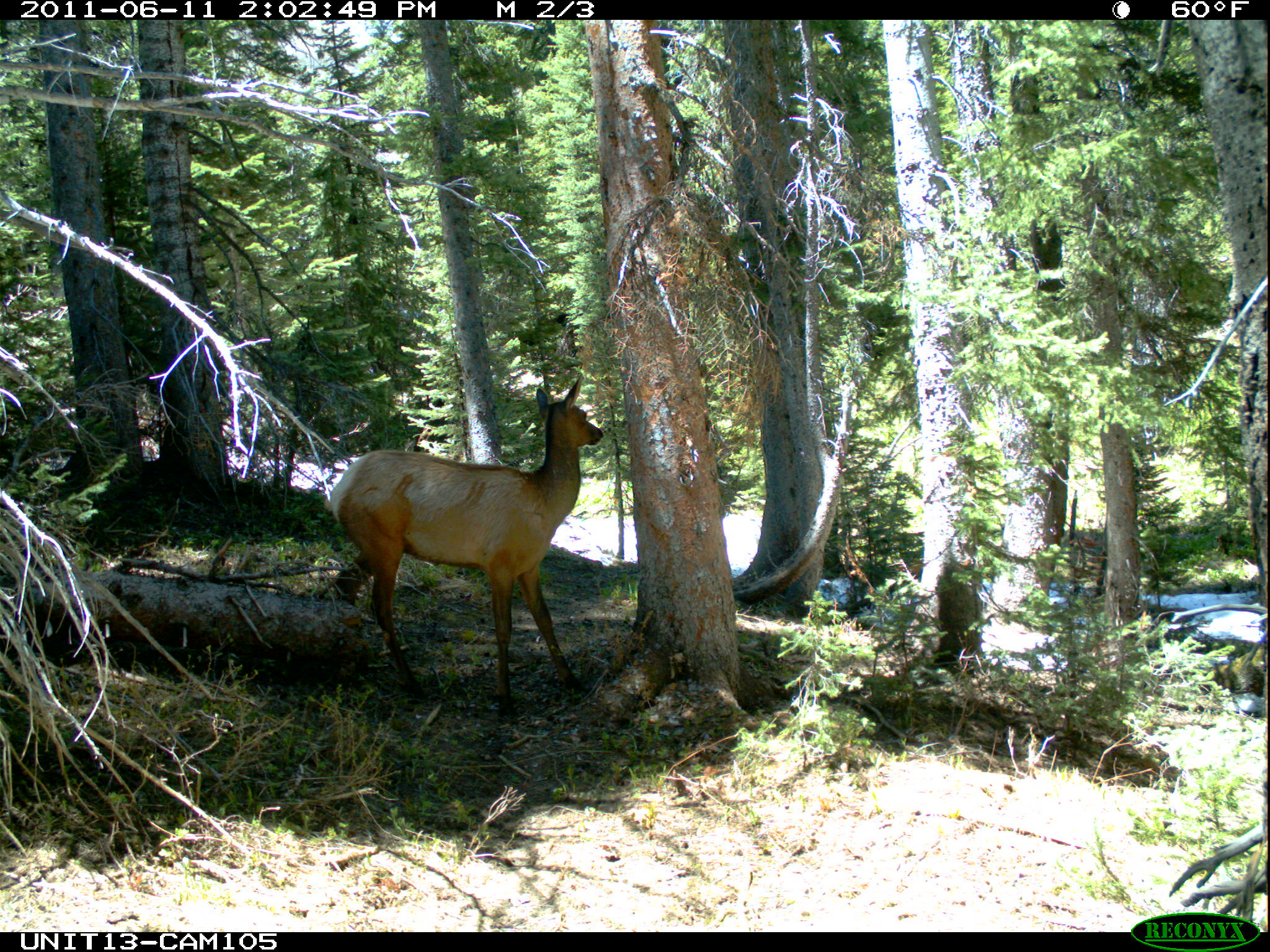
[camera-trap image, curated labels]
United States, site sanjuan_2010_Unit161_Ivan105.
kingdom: Animalia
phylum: Chordata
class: Mammalia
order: Artiodactyla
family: Cervidae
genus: Cervus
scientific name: Cervus elaphus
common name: red deer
Cervus elaphus (red deer).